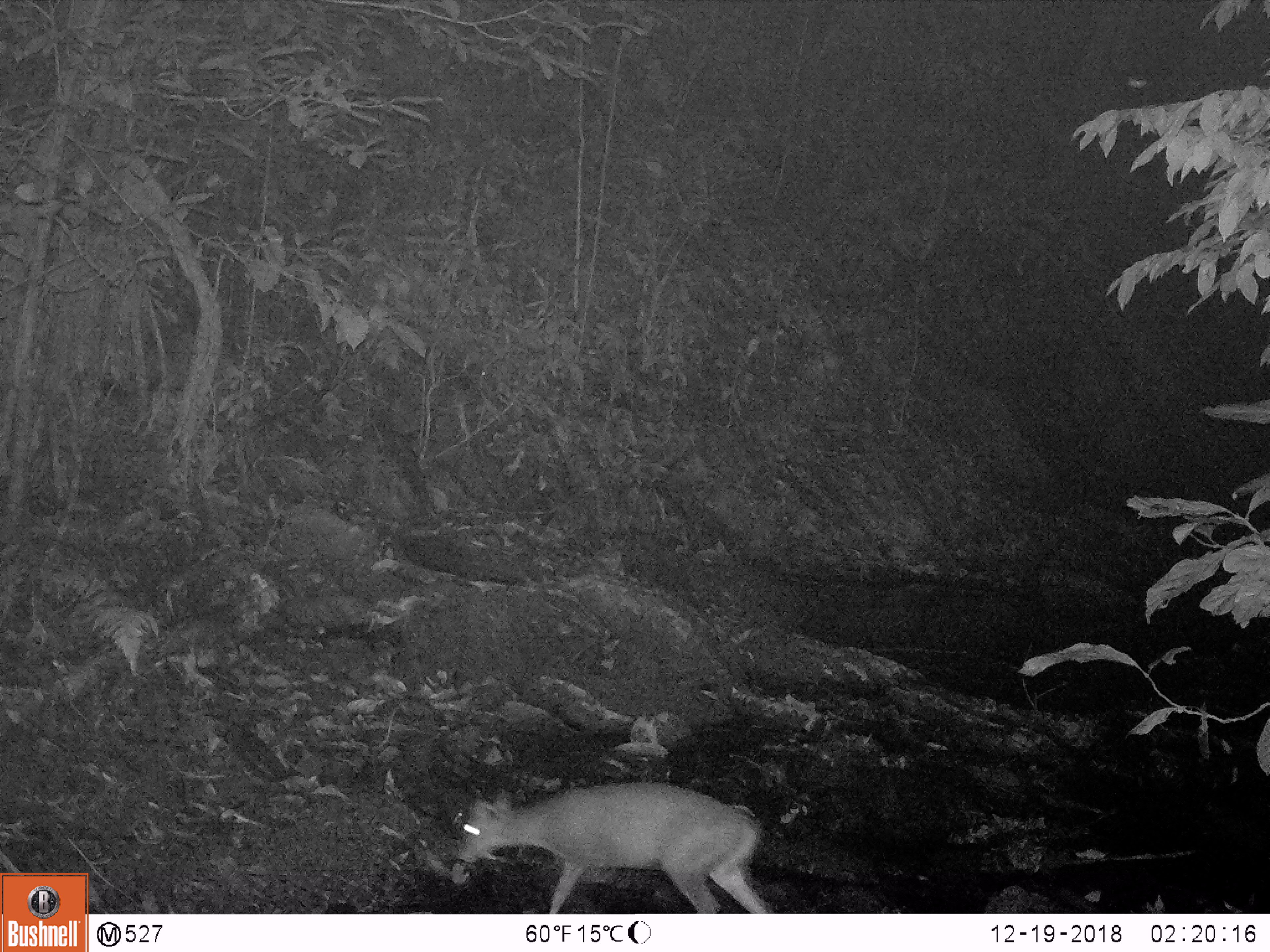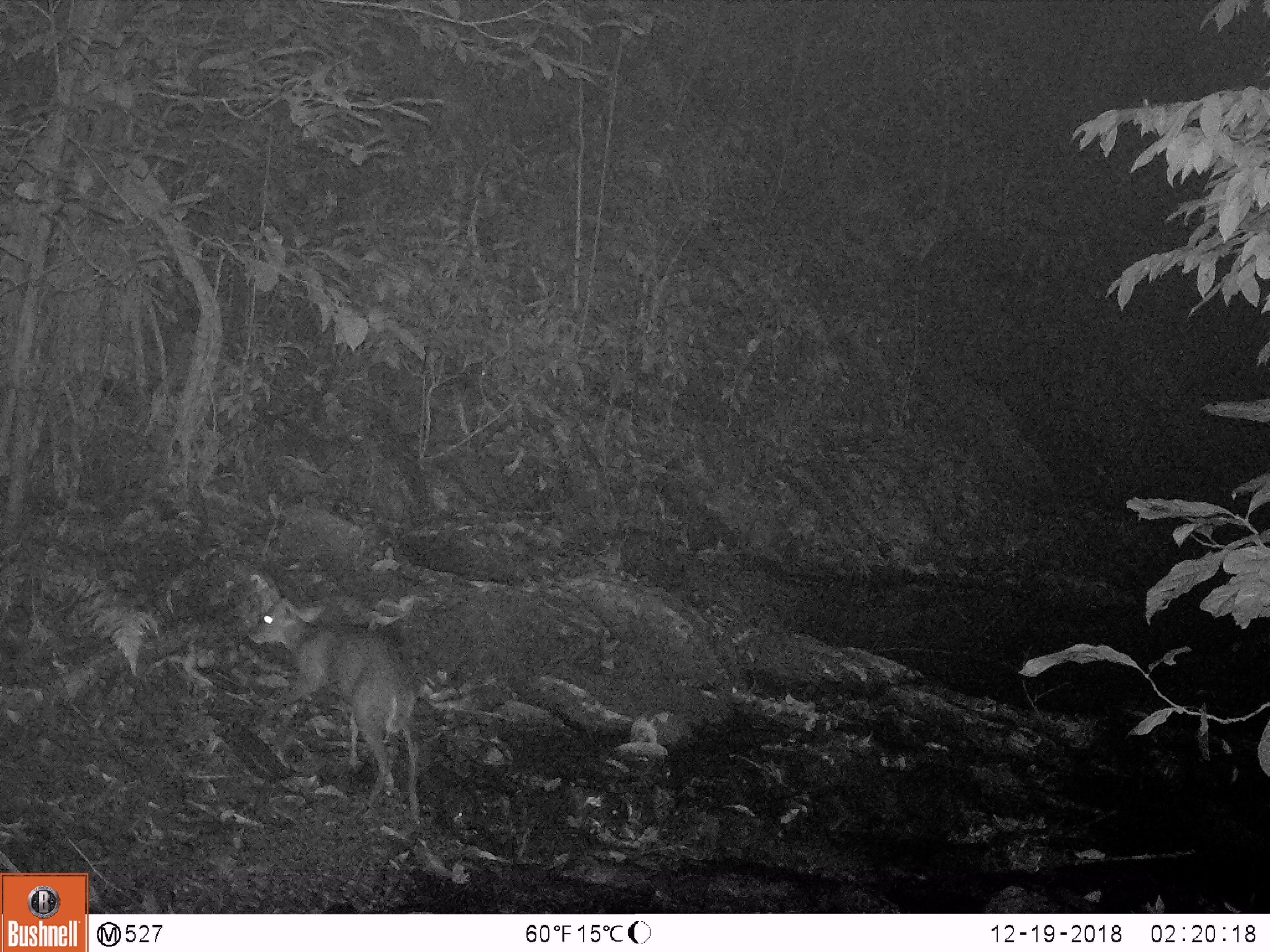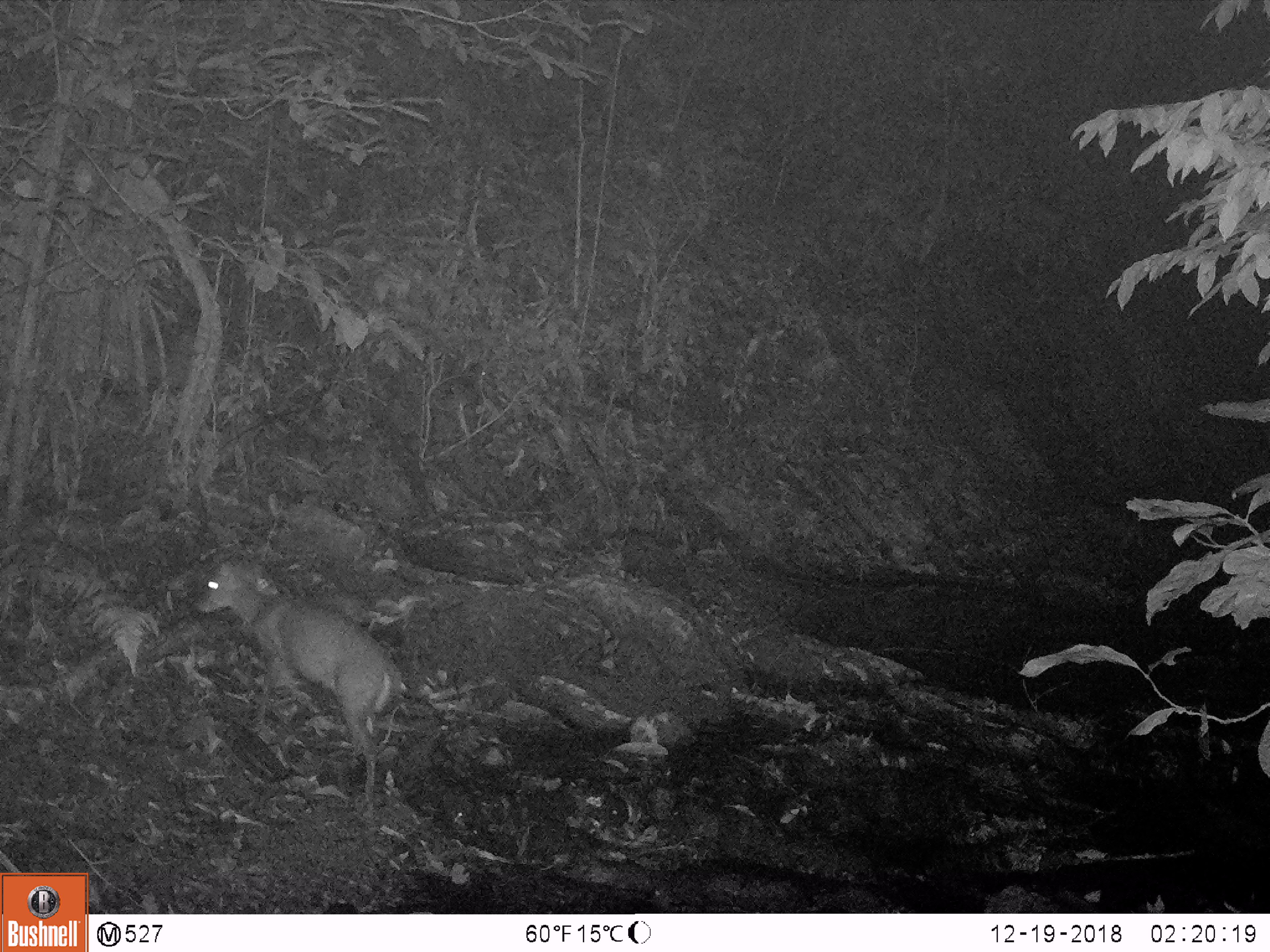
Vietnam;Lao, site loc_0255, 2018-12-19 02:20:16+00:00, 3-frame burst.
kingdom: Animalia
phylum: Chordata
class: Mammalia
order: Artiodactyla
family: Cervidae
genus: Muntiacus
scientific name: Muntiacus rooseveltorum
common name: roosevelt's muntjac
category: roosevelts muntjac group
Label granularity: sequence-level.